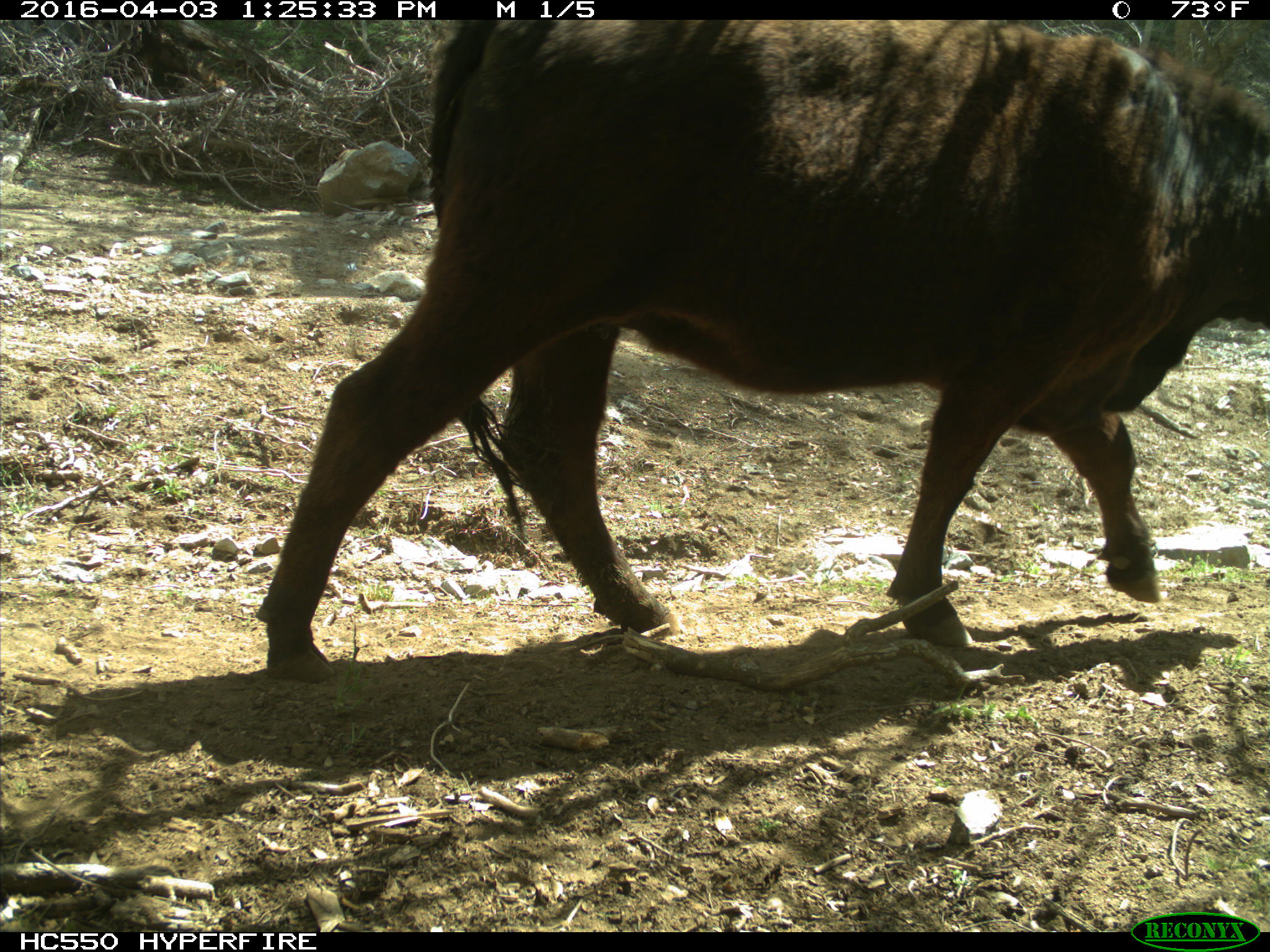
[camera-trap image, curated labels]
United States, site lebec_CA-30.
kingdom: Animalia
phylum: Chordata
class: Mammalia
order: Artiodactyla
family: Bovidae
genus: Bos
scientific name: Bos taurus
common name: domestic cow